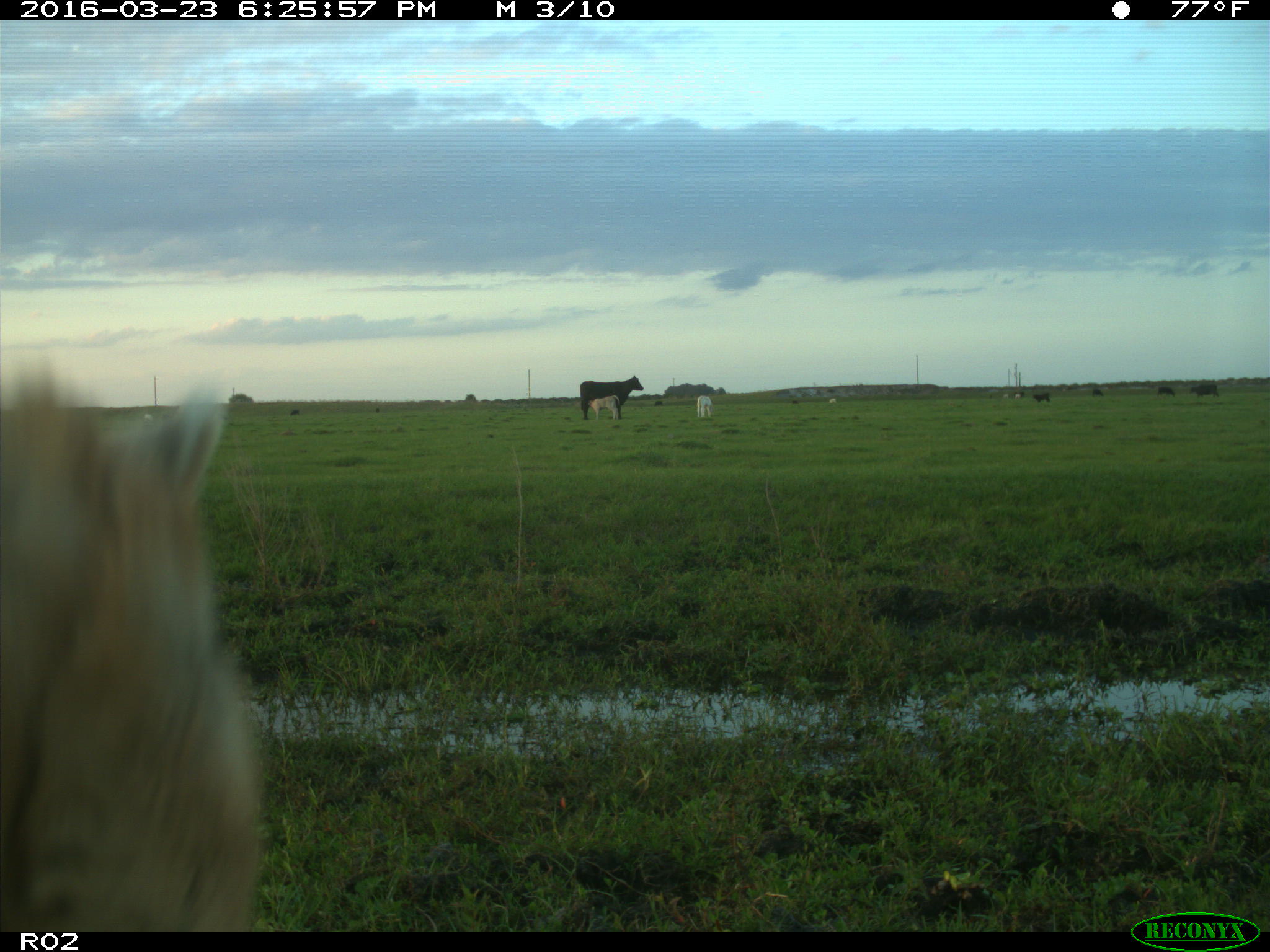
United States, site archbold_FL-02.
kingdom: Animalia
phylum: Chordata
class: Mammalia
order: Artiodactyla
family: Bovidae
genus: Bos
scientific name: Bos taurus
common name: domestic cow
Bos taurus (domestic cow).